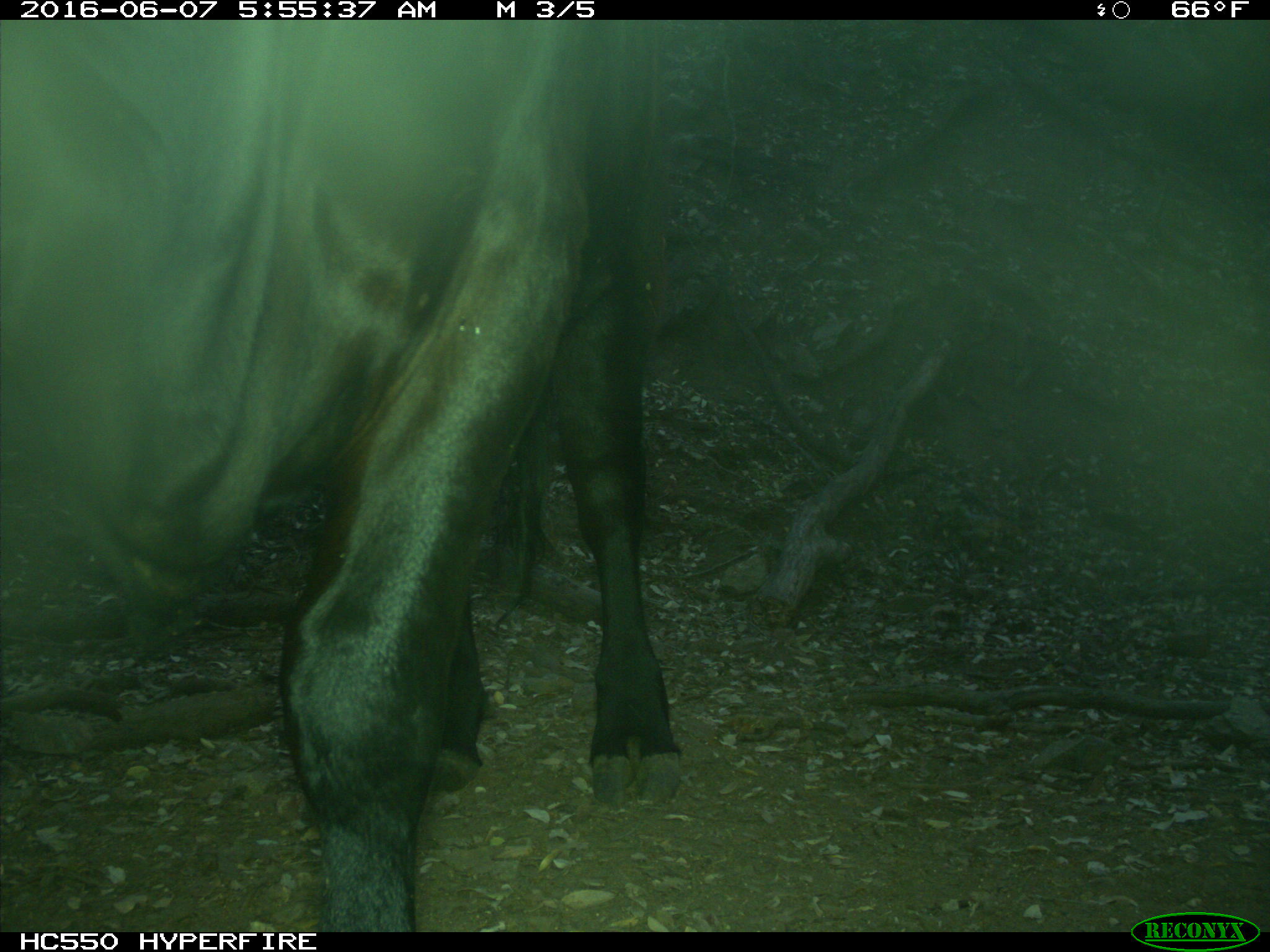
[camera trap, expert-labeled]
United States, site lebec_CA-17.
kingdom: Animalia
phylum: Chordata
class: Mammalia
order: Artiodactyla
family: Bovidae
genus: Bos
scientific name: Bos taurus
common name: domestic cow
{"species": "Bos taurus (domestic cow)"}